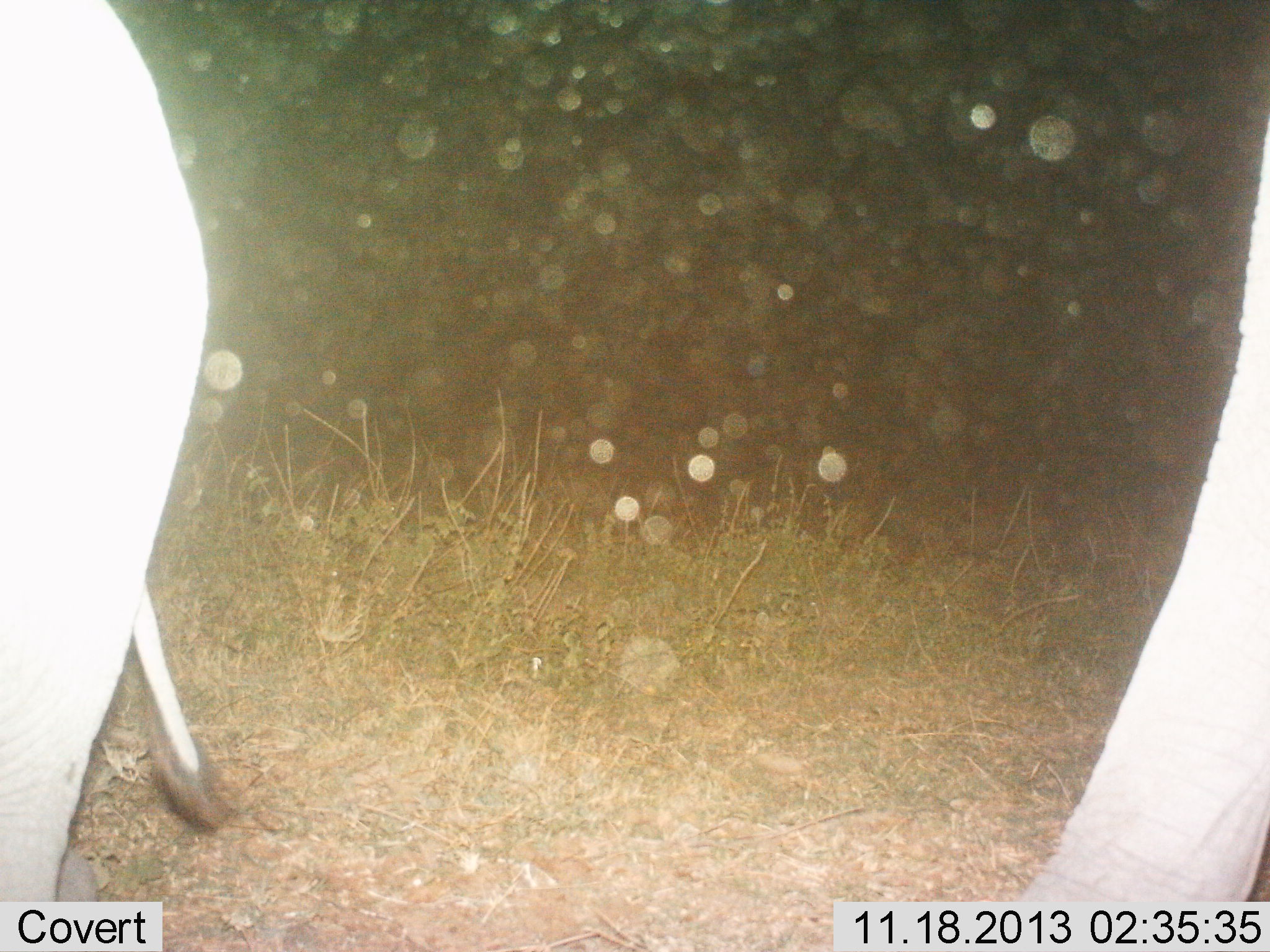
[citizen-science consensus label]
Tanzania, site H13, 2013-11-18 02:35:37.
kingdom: Animalia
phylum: Chordata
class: Mammalia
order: Proboscidea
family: Elephantidae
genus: Loxodonta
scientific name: Loxodonta africana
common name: african bush elephant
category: elephant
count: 2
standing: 70%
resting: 0%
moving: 30%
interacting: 0%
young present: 0%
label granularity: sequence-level